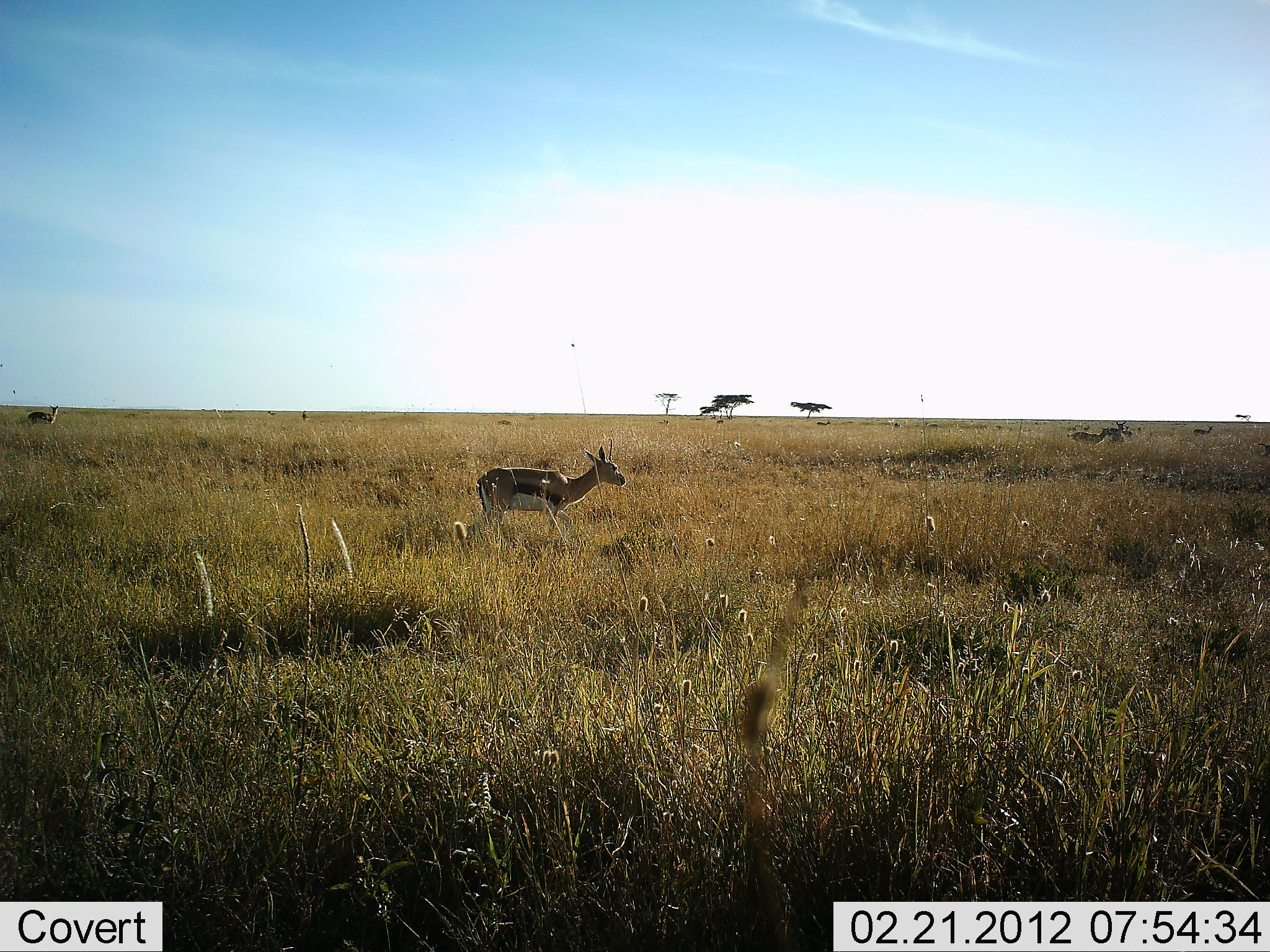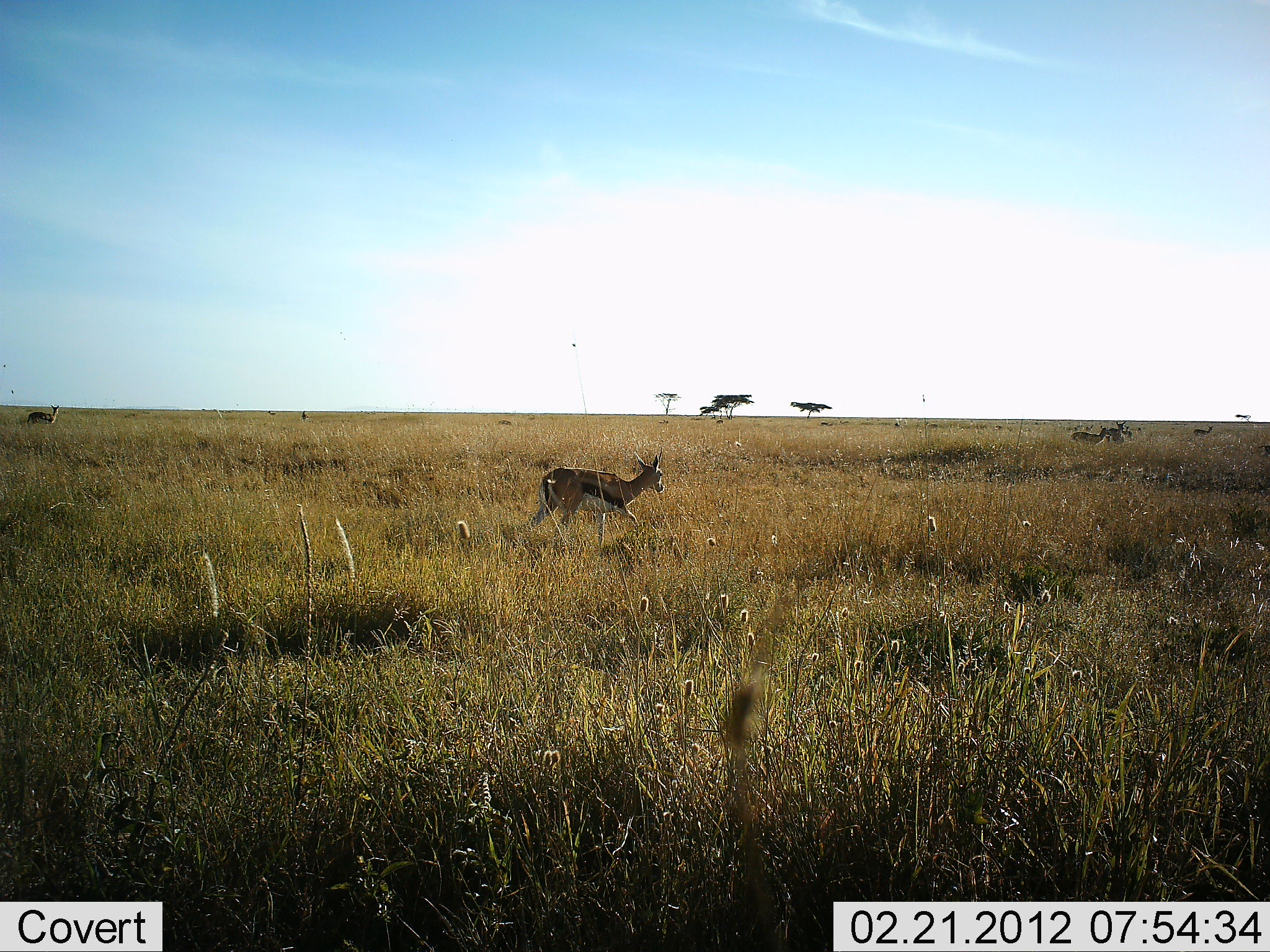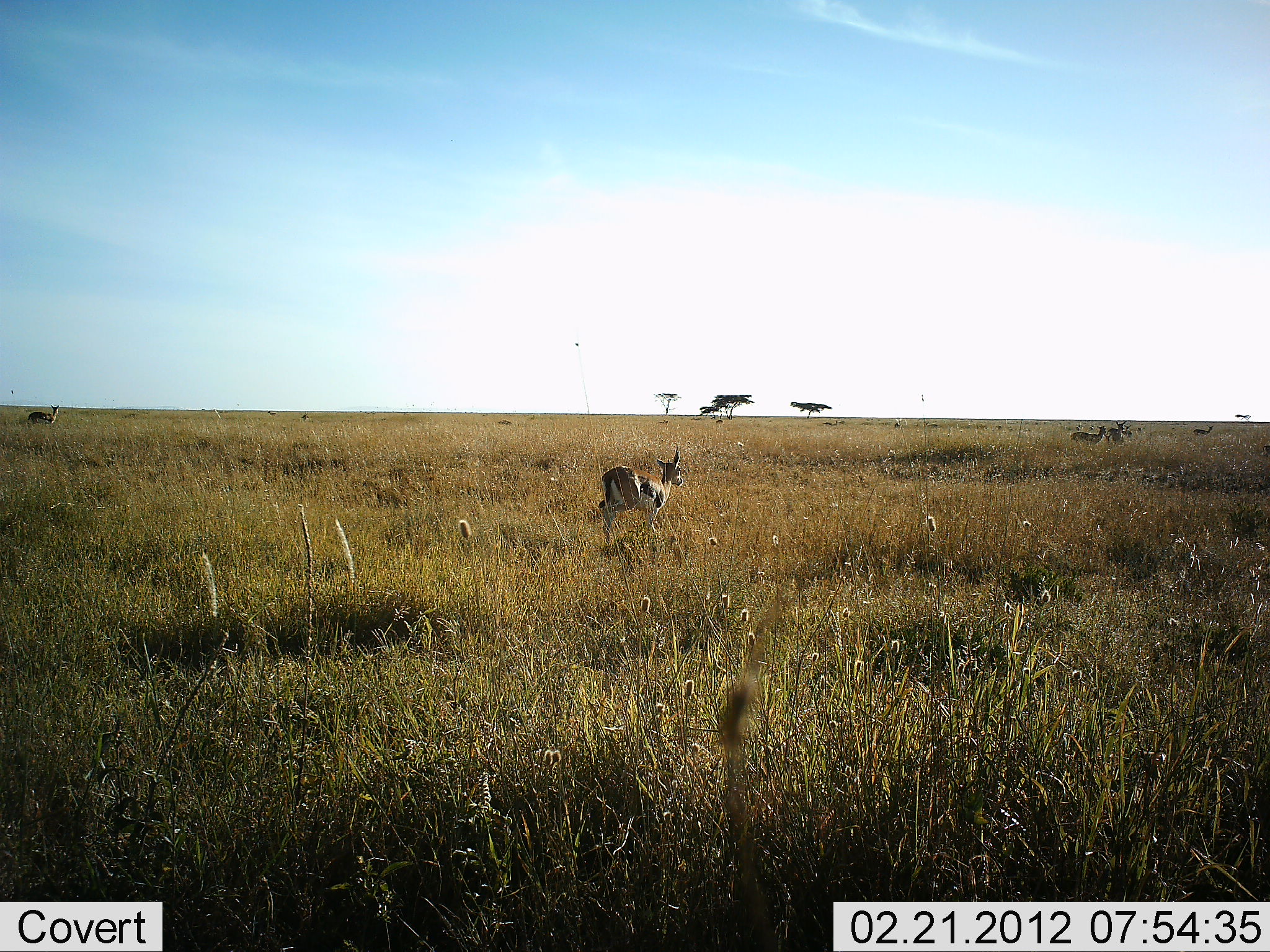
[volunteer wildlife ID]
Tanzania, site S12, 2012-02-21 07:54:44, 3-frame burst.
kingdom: Animalia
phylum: Chordata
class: Mammalia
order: Artiodactyla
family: Bovidae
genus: Eudorcas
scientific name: Eudorcas thomsonii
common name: thomson's gazelle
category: gazellethomsons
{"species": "gazellethomsons (thomson's gazelle) (Eudorcas thomsonii)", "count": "6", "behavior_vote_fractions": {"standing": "64%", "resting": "0%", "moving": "93%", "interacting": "0%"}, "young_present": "0%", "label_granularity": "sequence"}